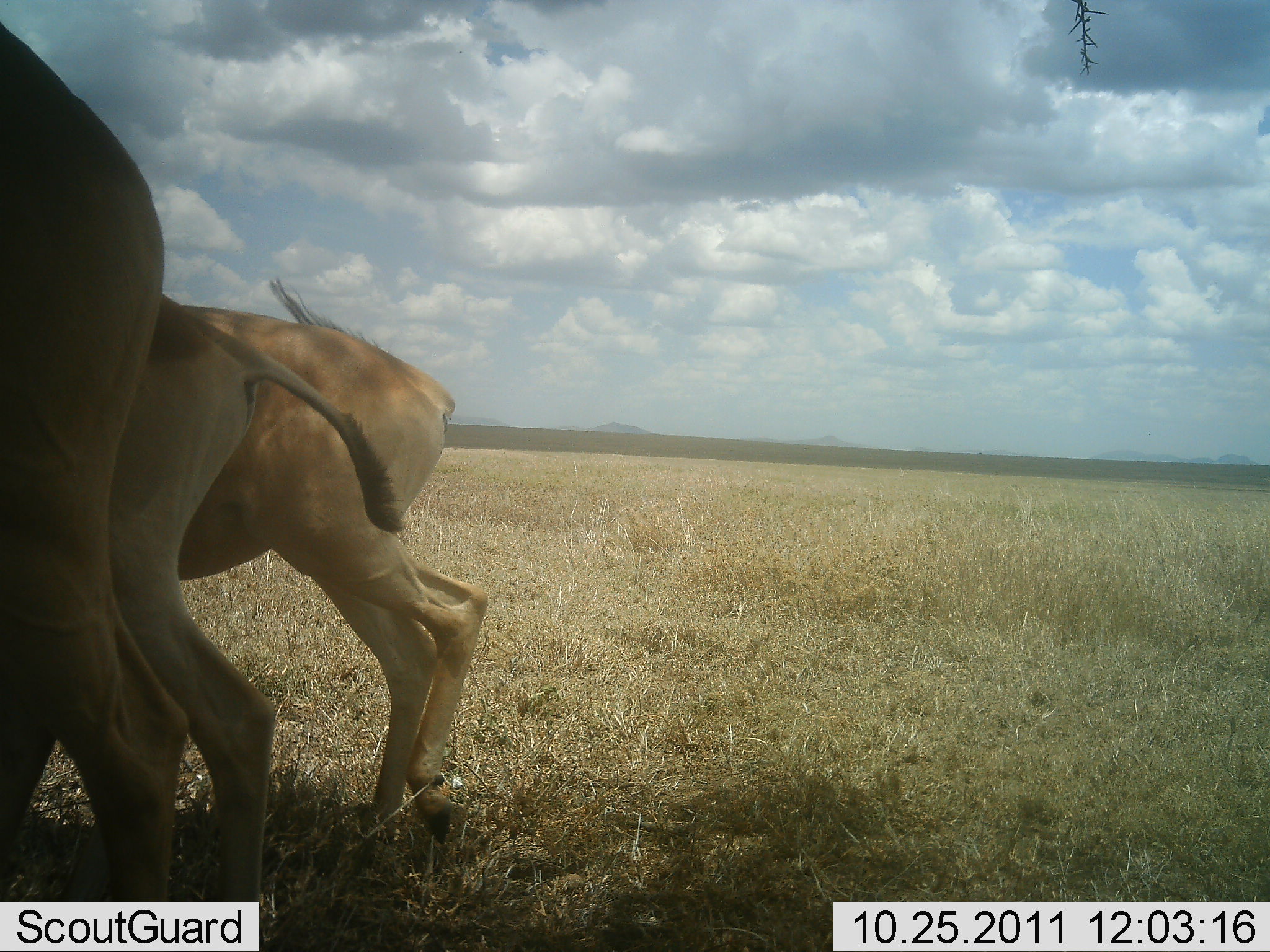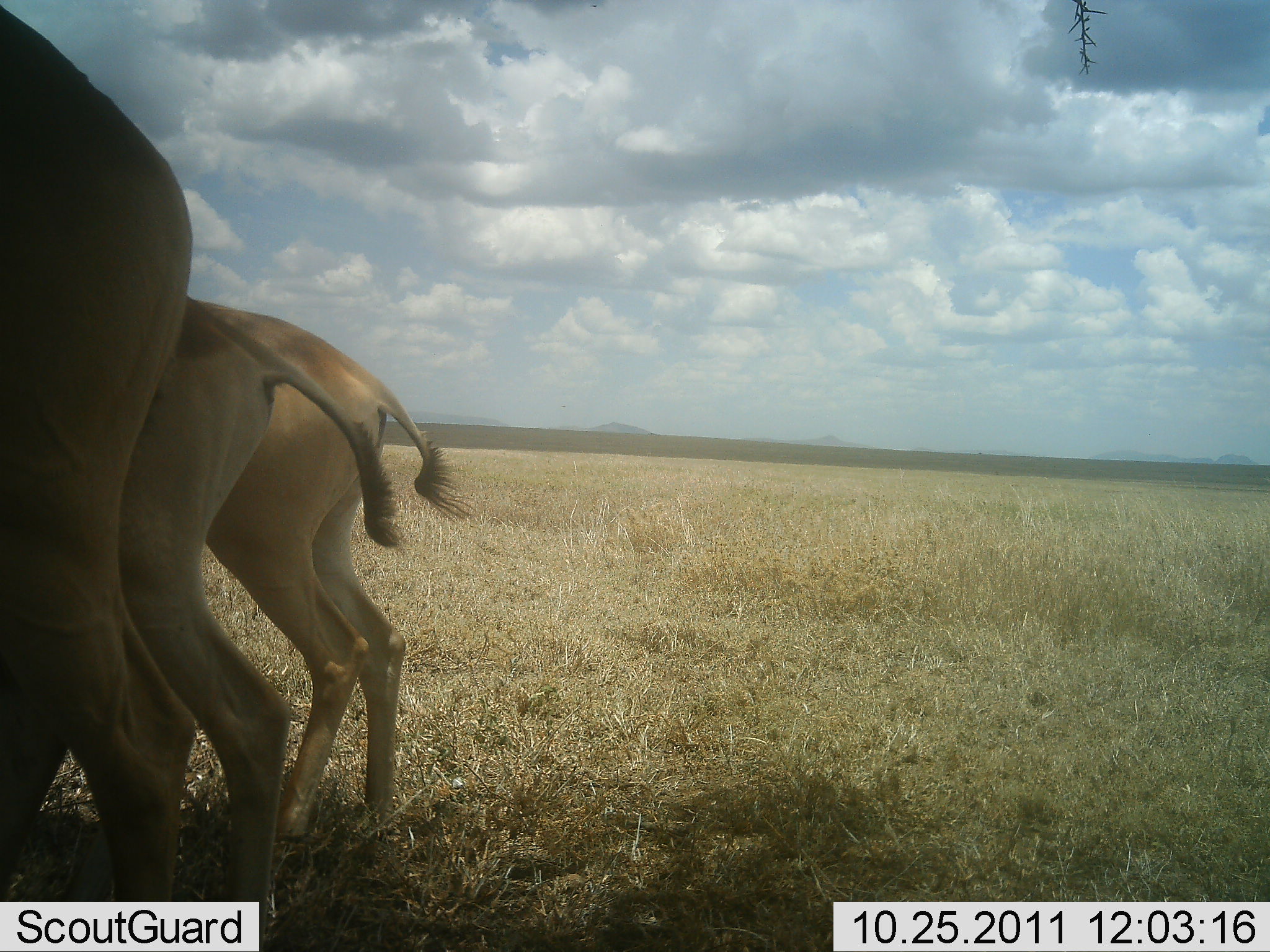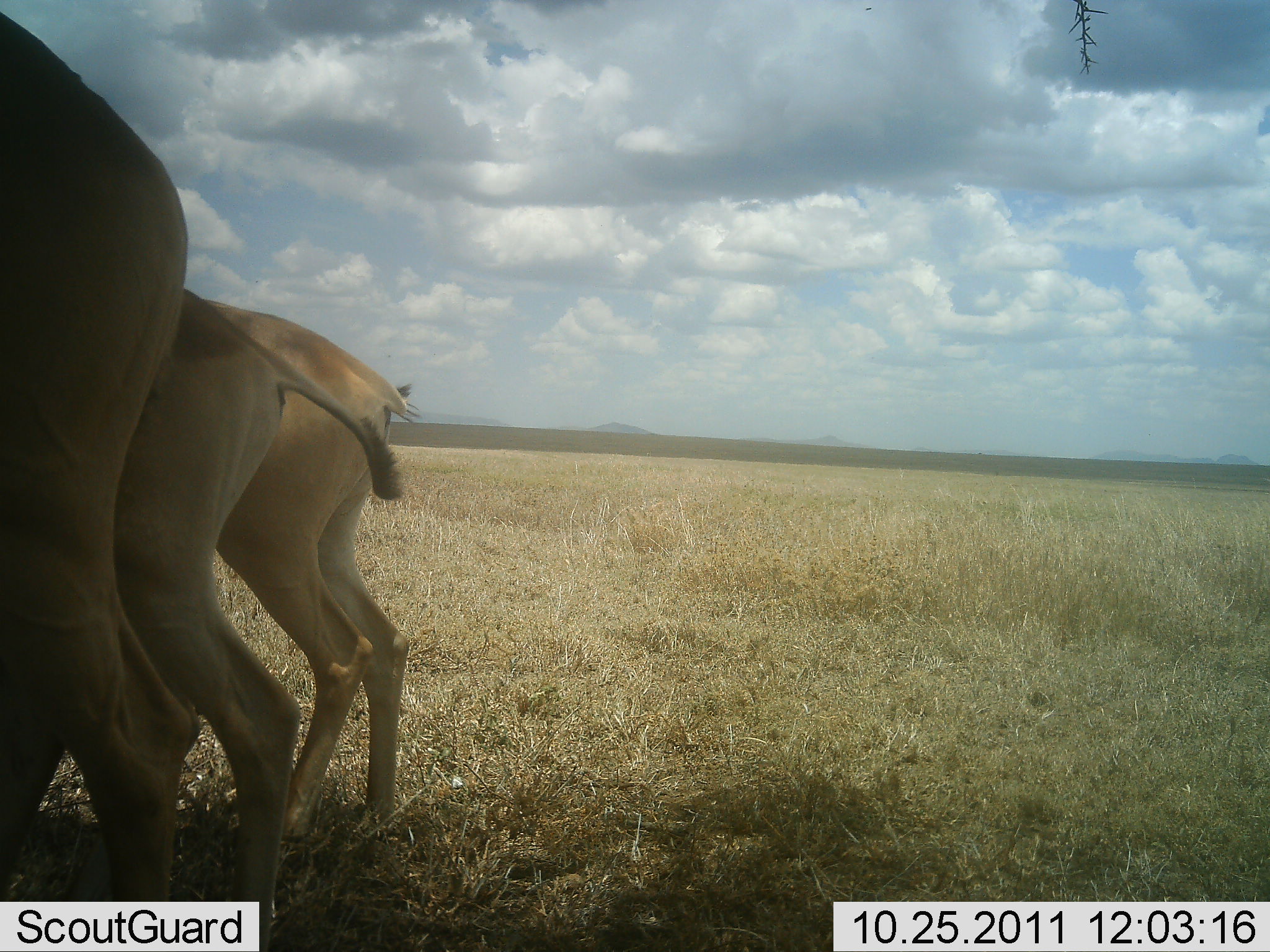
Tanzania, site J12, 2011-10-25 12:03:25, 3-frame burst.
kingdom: Animalia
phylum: Chordata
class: Mammalia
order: Artiodactyla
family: Bovidae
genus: Alcelaphus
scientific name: Alcelaphus buselaphus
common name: hartebeest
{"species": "hartebeest (Alcelaphus buselaphus)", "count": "3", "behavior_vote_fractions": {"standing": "100%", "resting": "0%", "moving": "0%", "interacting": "0%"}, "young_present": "0%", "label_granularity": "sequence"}